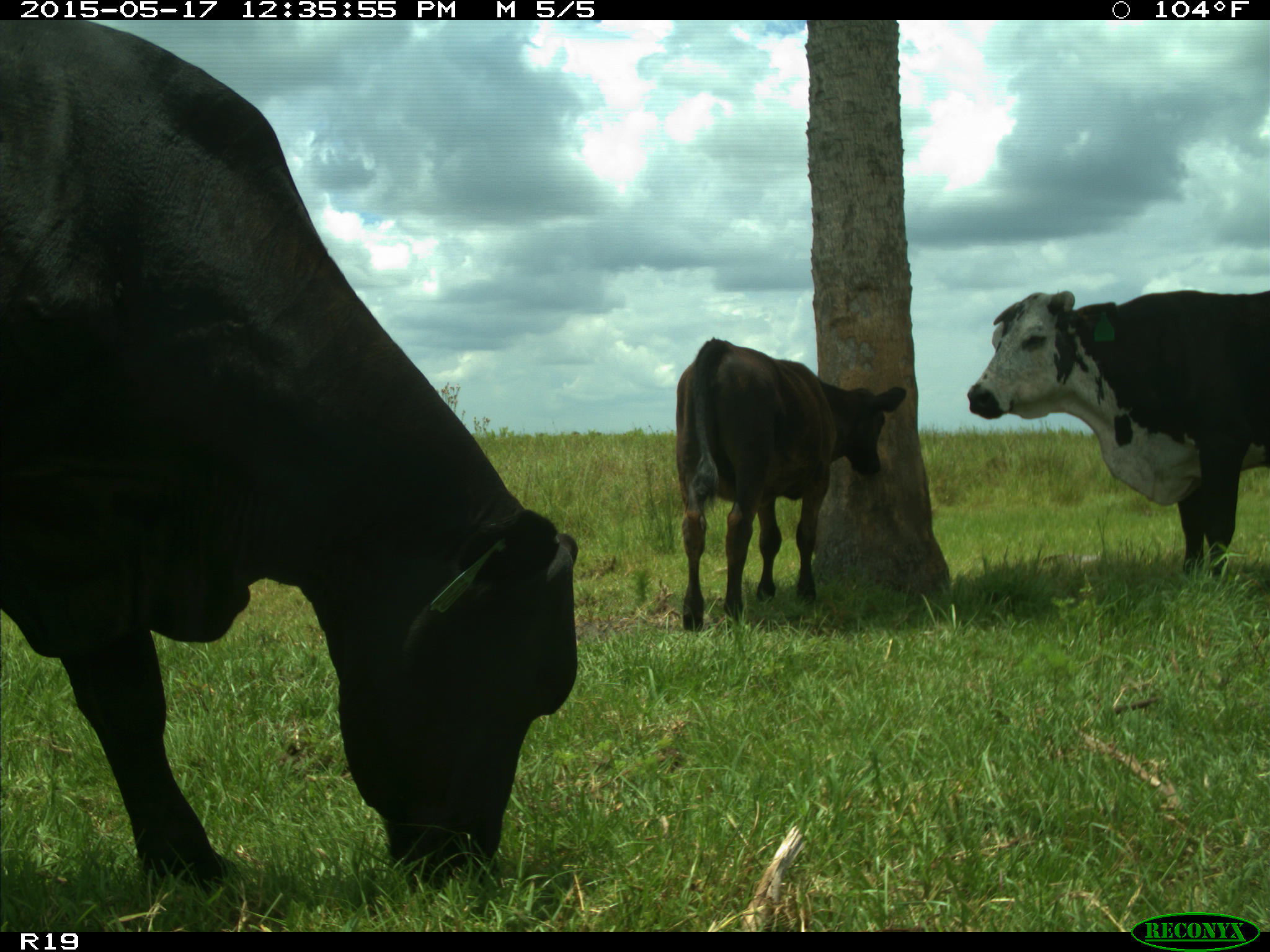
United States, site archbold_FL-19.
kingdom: Animalia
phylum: Chordata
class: Mammalia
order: Artiodactyla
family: Bovidae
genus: Bos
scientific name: Bos taurus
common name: domestic cow